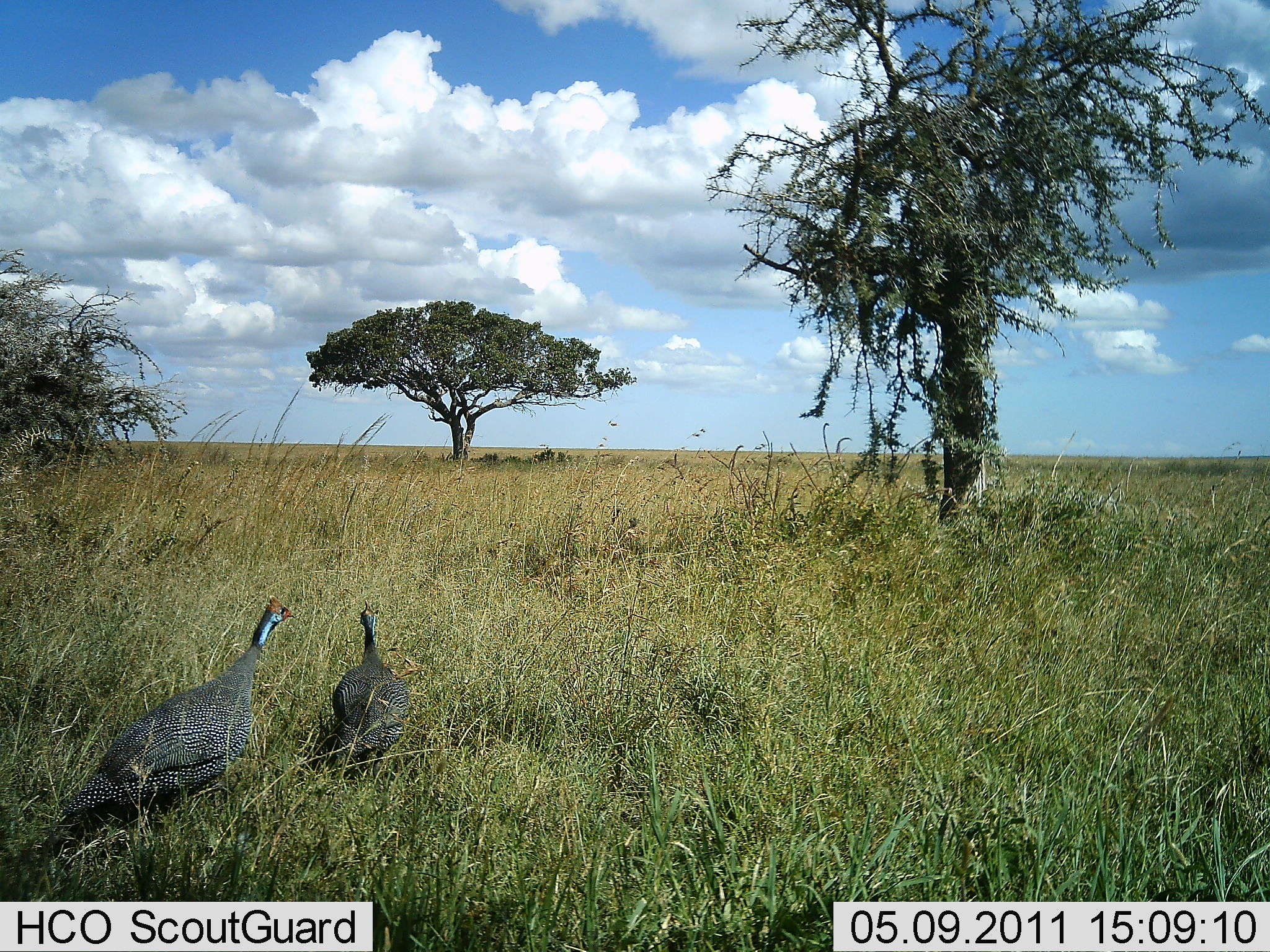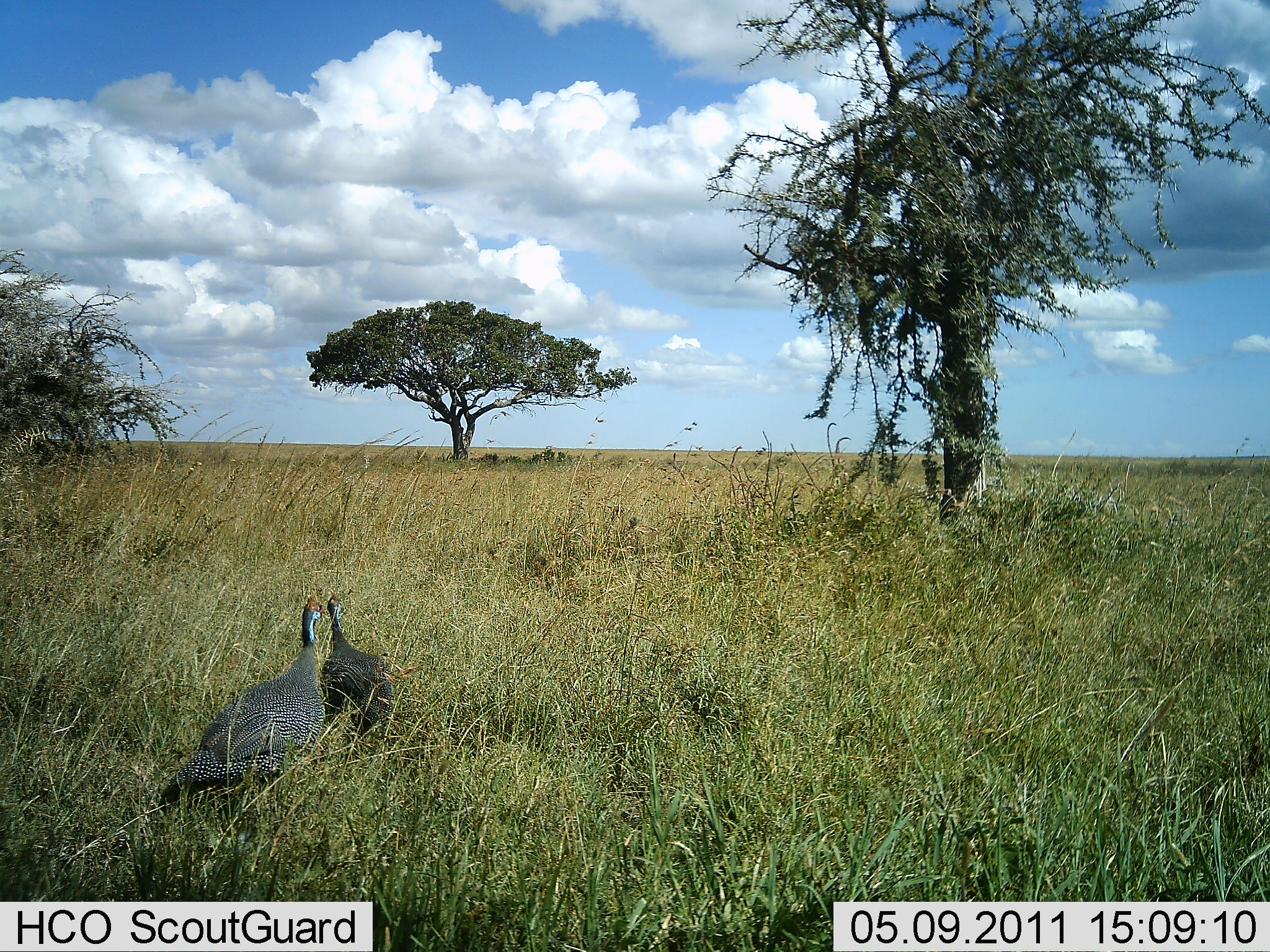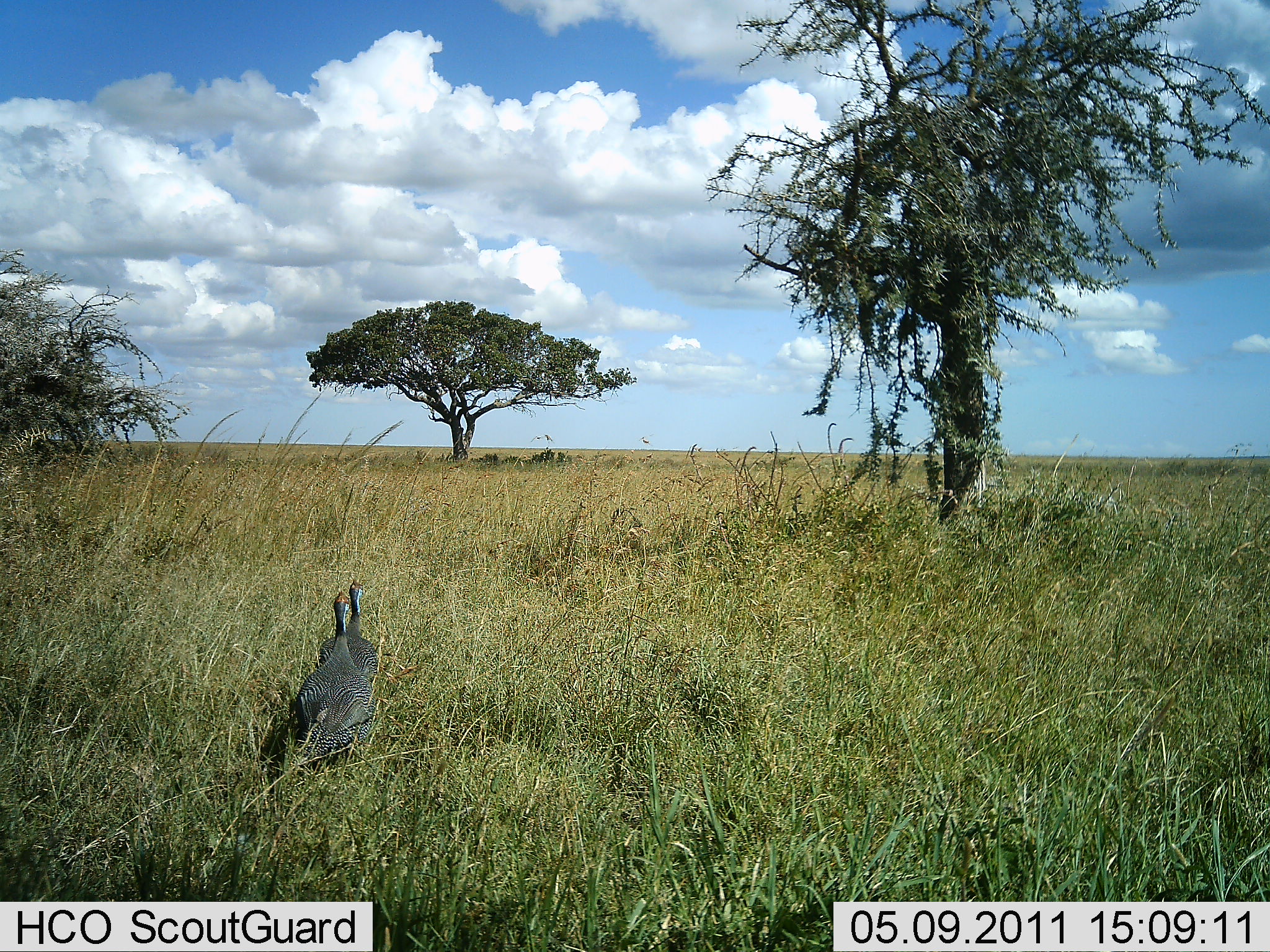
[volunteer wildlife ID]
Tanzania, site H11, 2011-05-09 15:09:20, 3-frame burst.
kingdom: Animalia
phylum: Chordata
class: Aves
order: Galliformes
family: Numididae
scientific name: Numididae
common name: guinea fowl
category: guineafowl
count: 2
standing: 0%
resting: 0%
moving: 100%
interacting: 8%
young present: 0%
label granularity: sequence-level